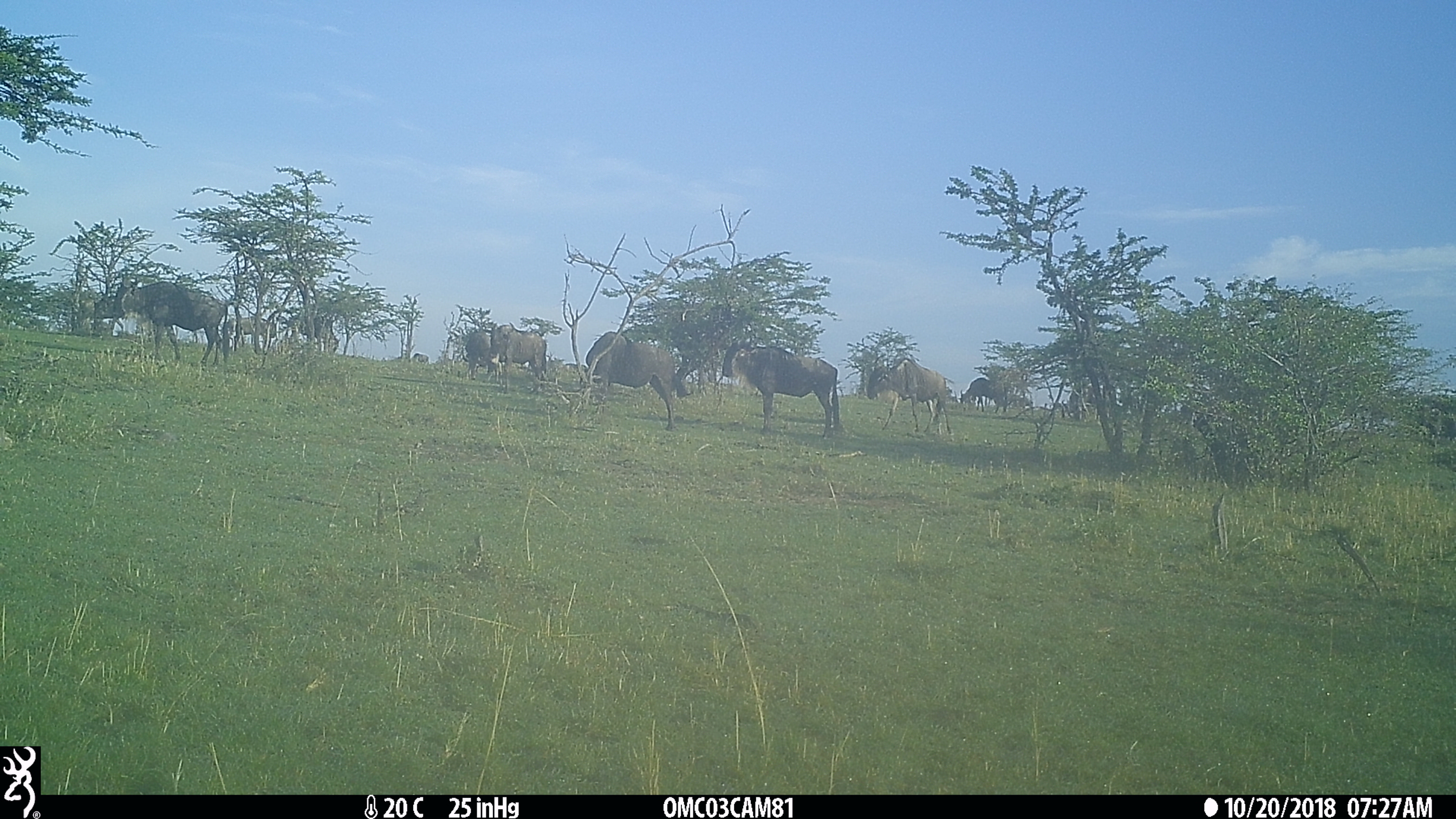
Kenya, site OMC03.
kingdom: Animalia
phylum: Chordata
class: Mammalia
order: Artiodactyla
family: Bovidae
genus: Connochaetes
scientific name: Connochaetes taurinus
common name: blue wildebeest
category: wildebeest